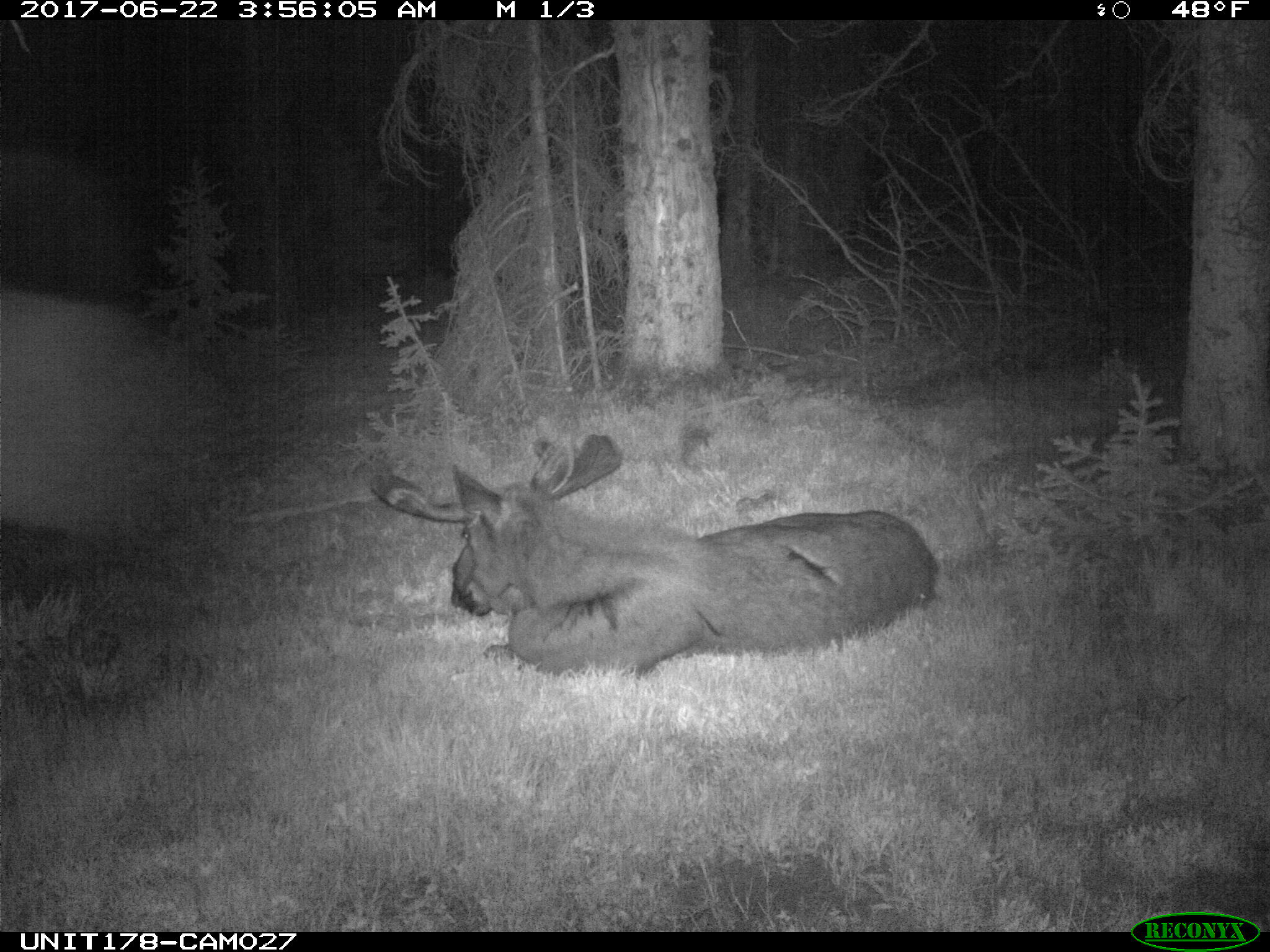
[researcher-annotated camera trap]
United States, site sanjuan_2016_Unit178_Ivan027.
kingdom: Animalia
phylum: Chordata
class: Mammalia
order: Artiodactyla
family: Cervidae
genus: Alces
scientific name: Alces alces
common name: moose